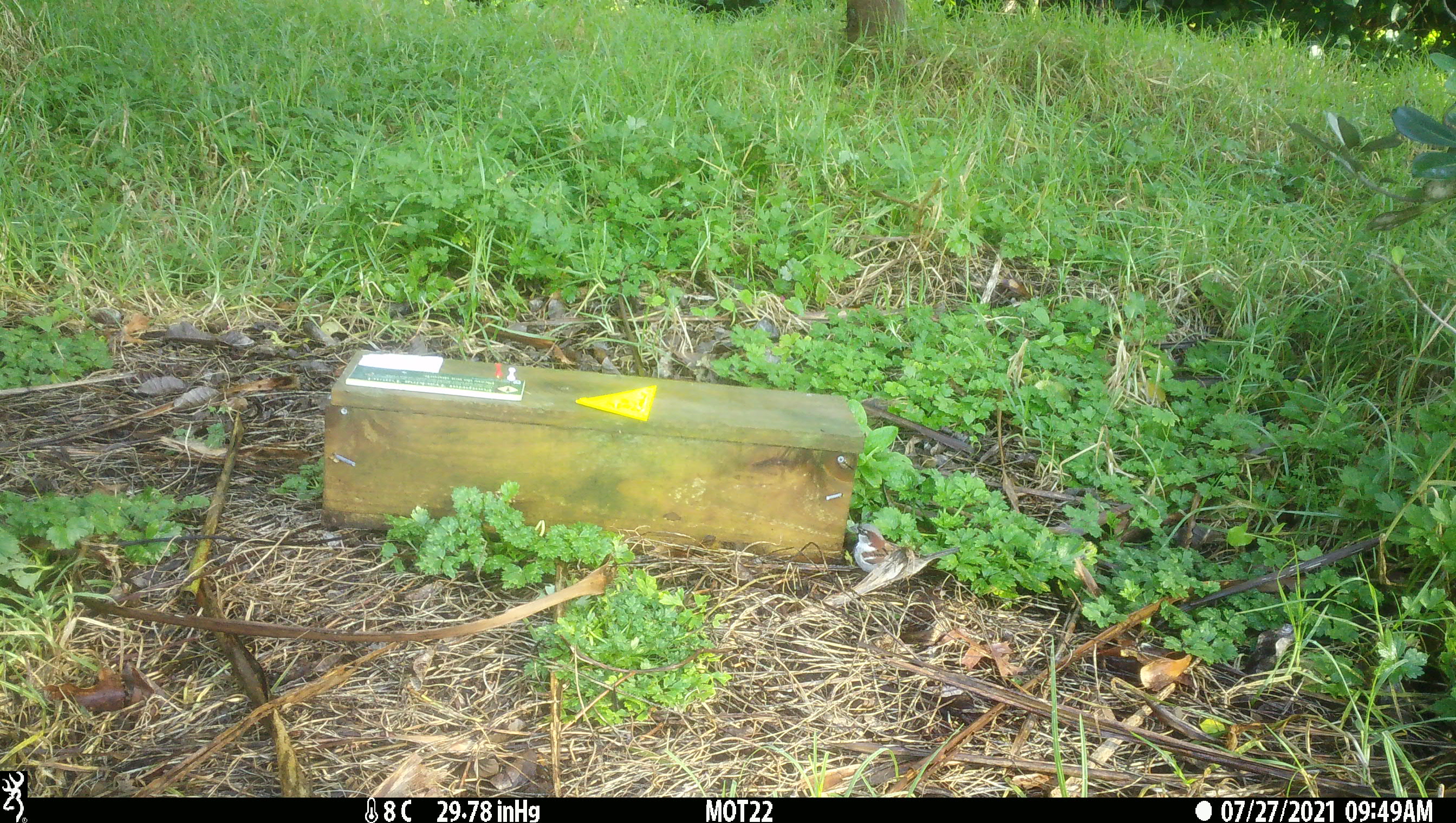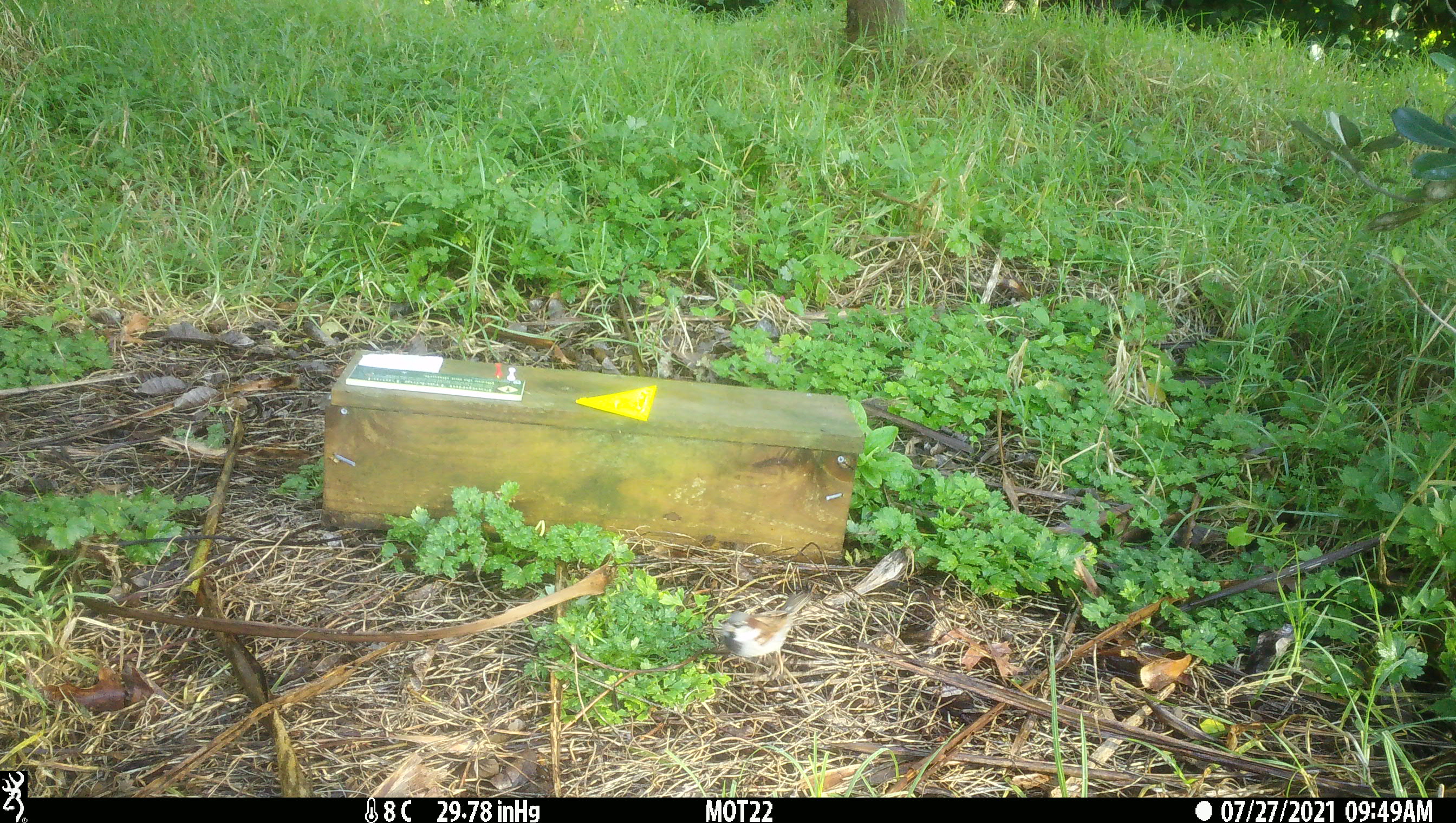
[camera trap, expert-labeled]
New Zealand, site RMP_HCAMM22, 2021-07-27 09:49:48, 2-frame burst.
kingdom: Animalia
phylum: Chordata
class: Aves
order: Passeriformes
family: Passeridae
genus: Passer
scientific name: Passer domesticus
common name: house sparrow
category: sparrow